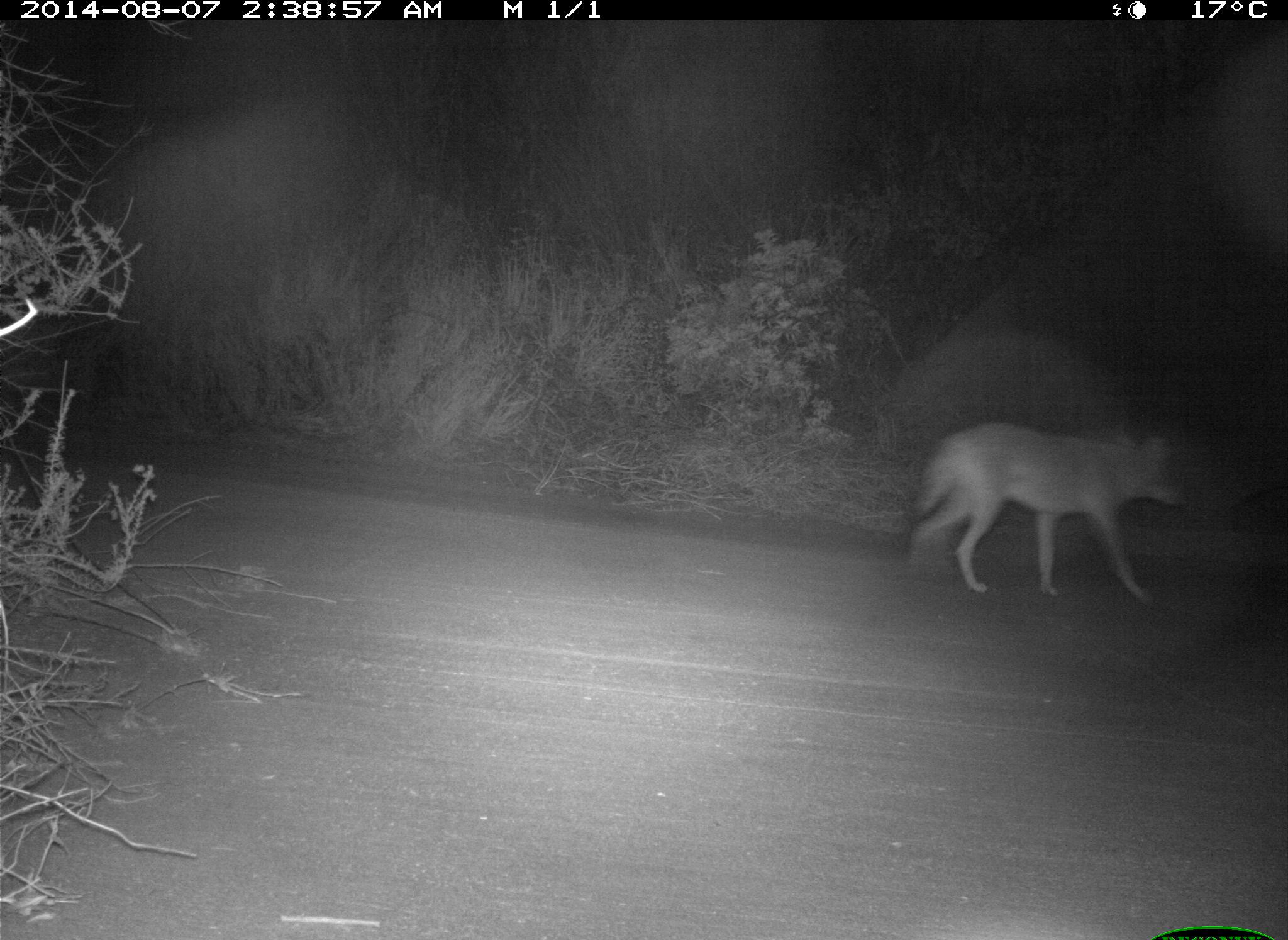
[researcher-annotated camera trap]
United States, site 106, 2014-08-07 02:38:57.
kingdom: Animalia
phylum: Chordata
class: Mammalia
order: Carnivora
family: Canidae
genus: Canis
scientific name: Canis latrans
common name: coyote